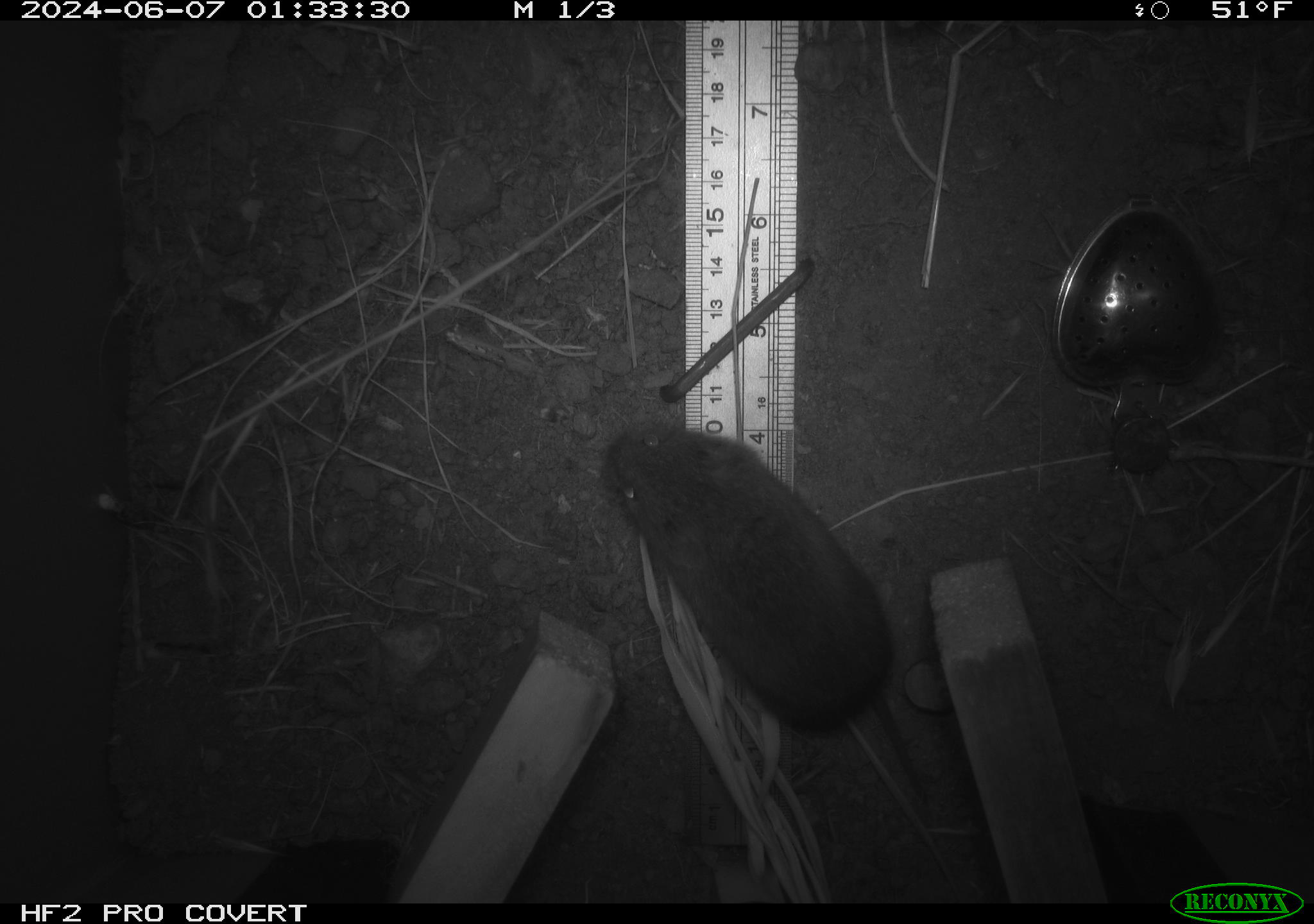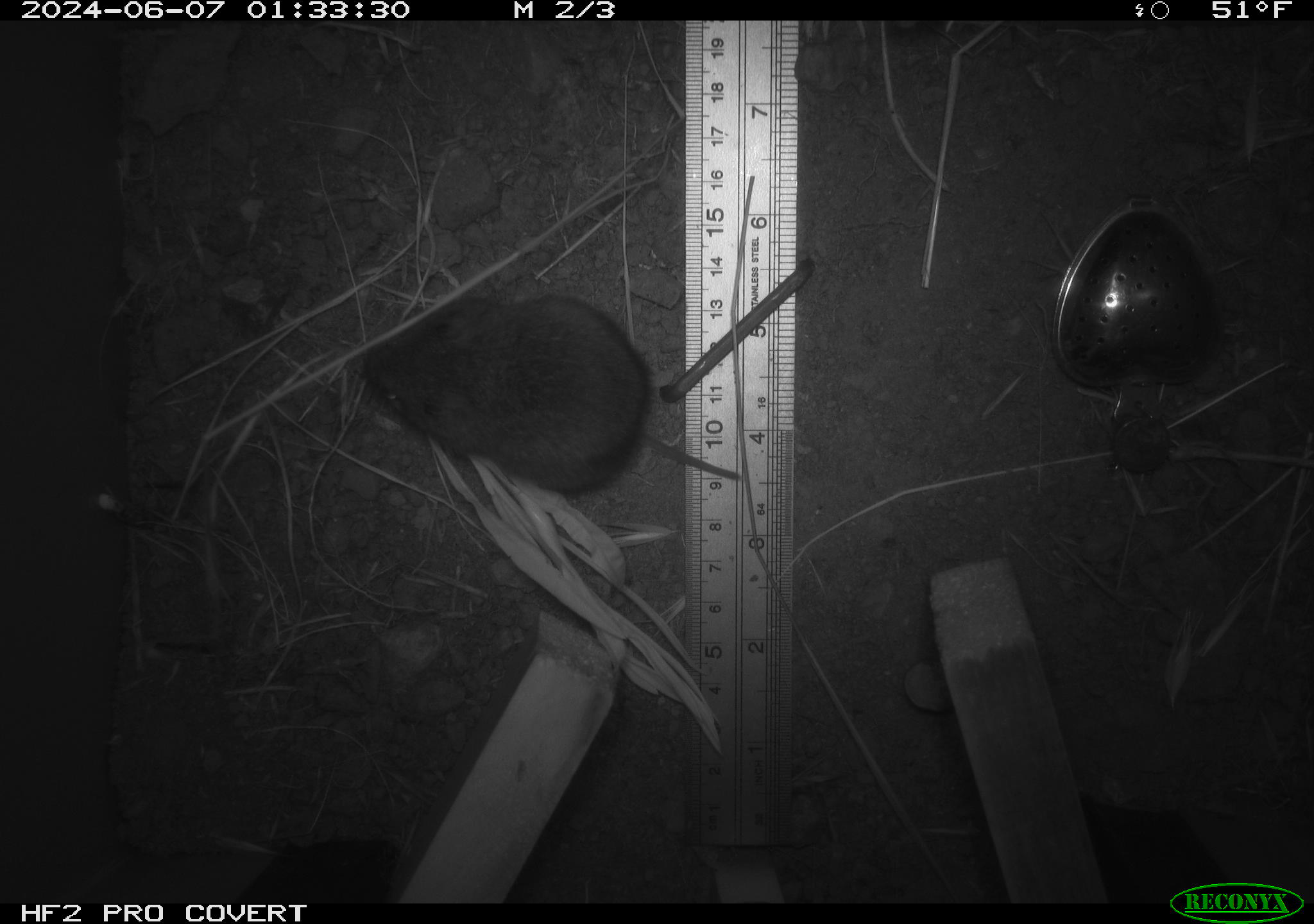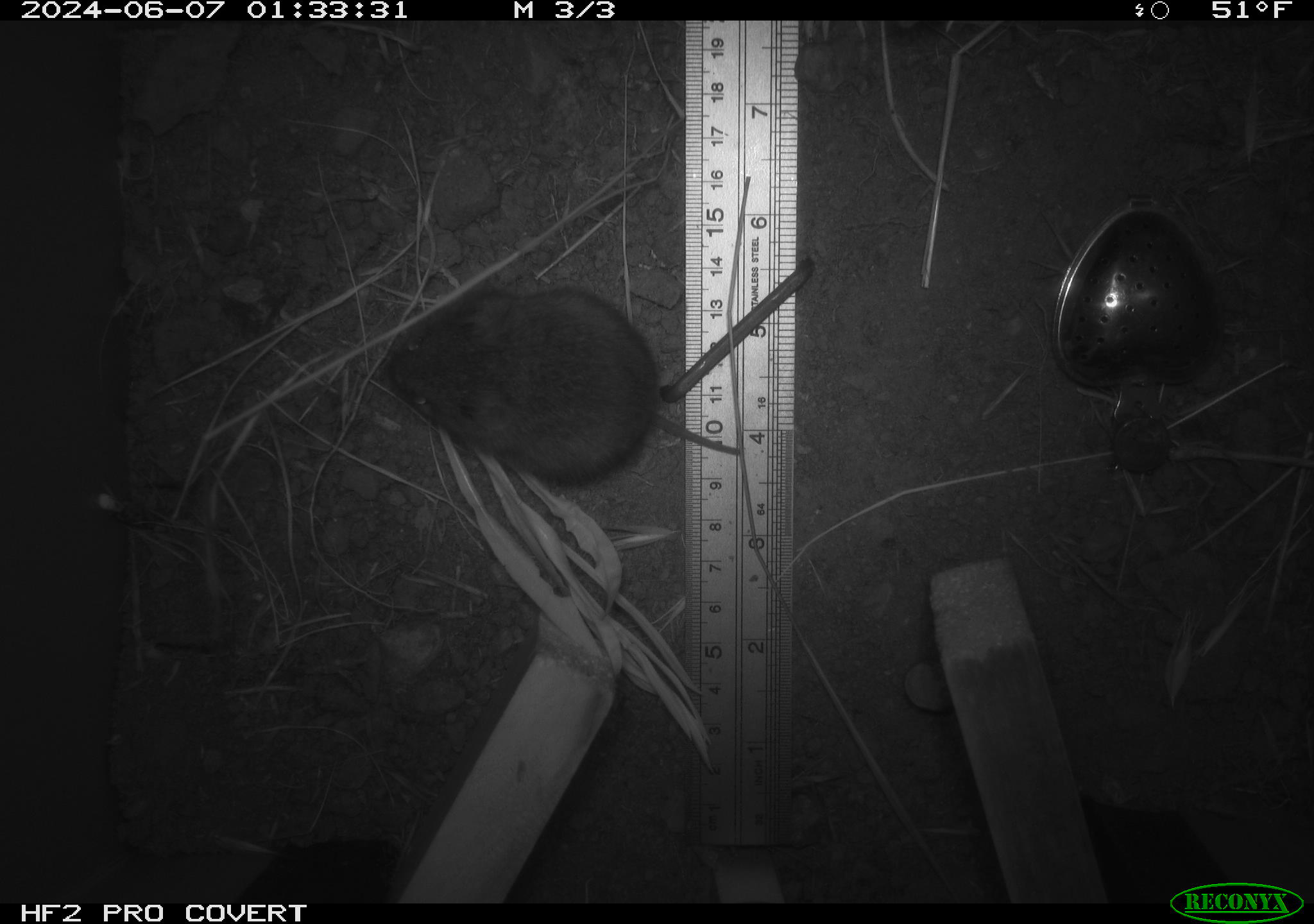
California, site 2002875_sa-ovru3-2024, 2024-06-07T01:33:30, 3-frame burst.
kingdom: Animalia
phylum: Chordata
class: Mammalia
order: Rodentia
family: Cricetidae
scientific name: Arvicolinae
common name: voles, lemmings, and muskrats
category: arvicolinae subfamily